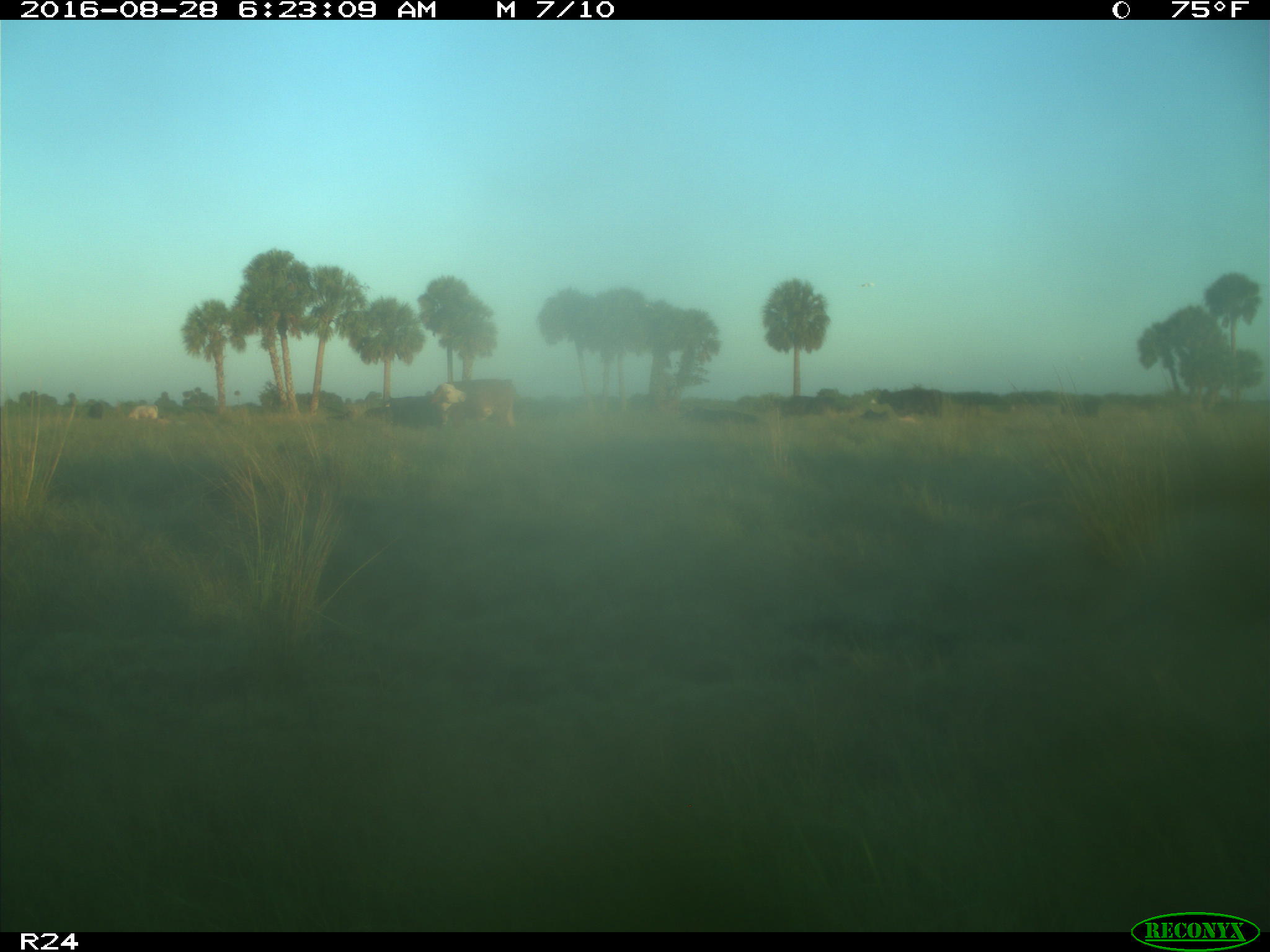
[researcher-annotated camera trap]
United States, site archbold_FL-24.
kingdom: Animalia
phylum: Chordata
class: Mammalia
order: Artiodactyla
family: Bovidae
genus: Bos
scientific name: Bos taurus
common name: domestic cow